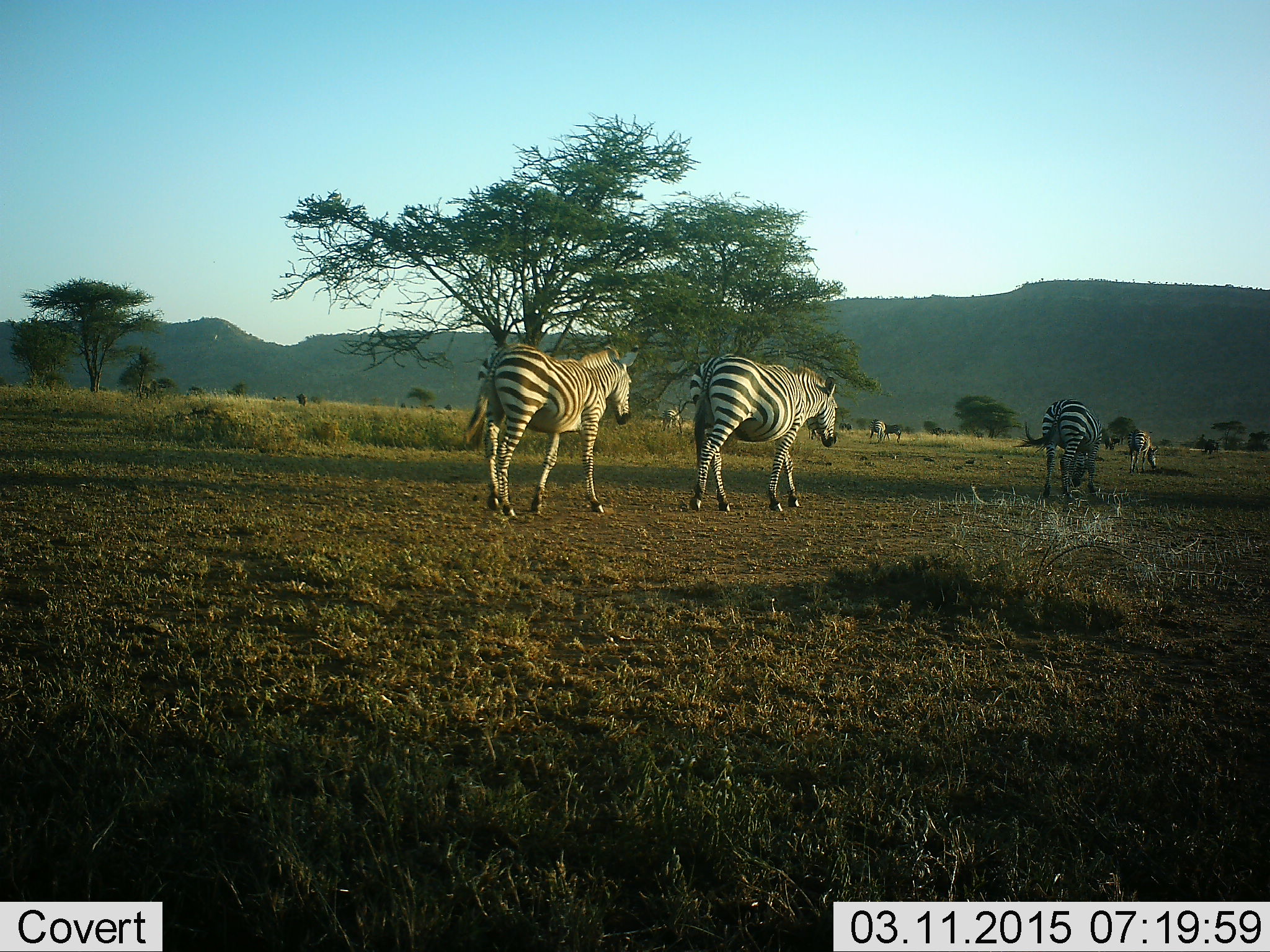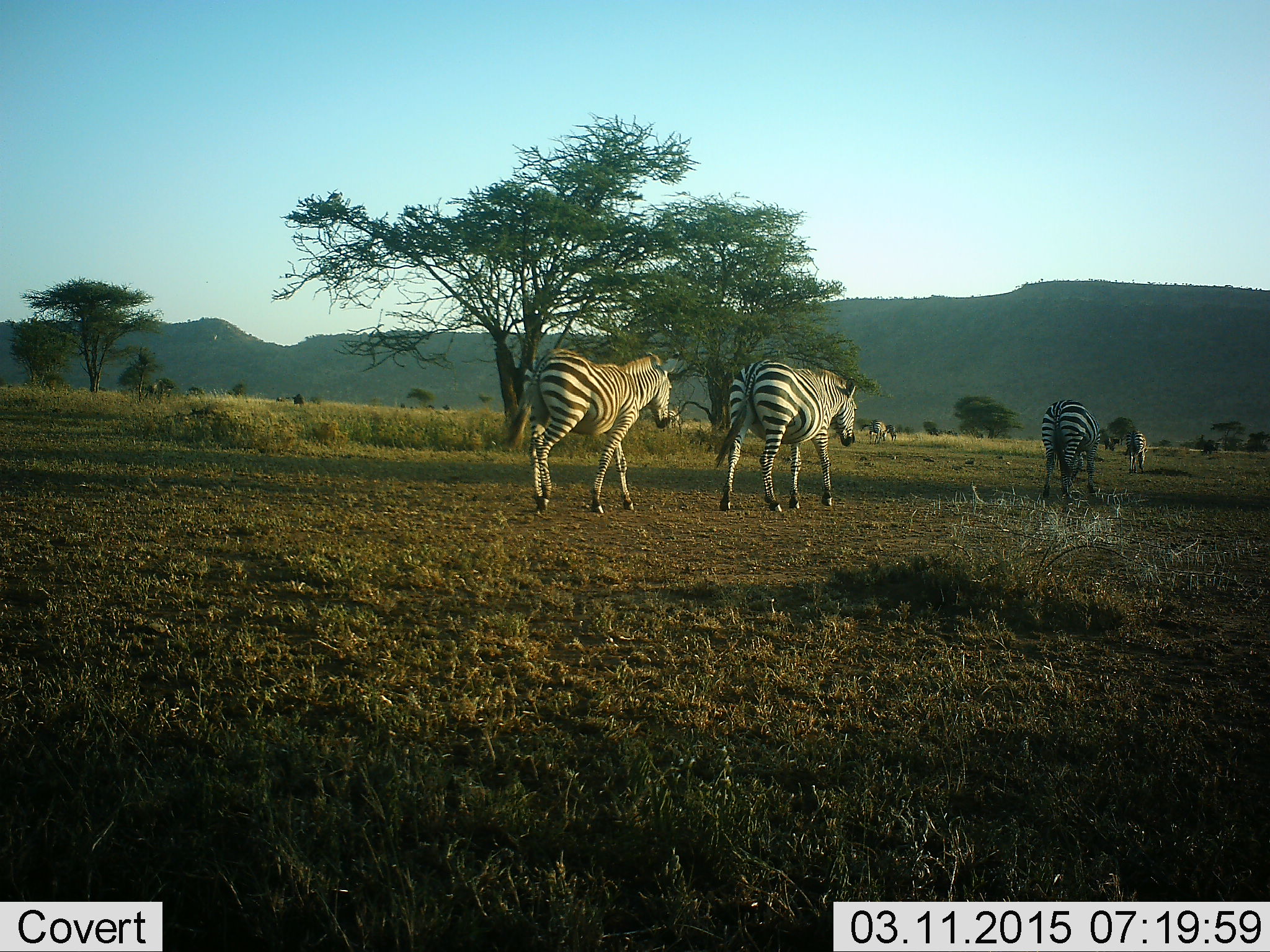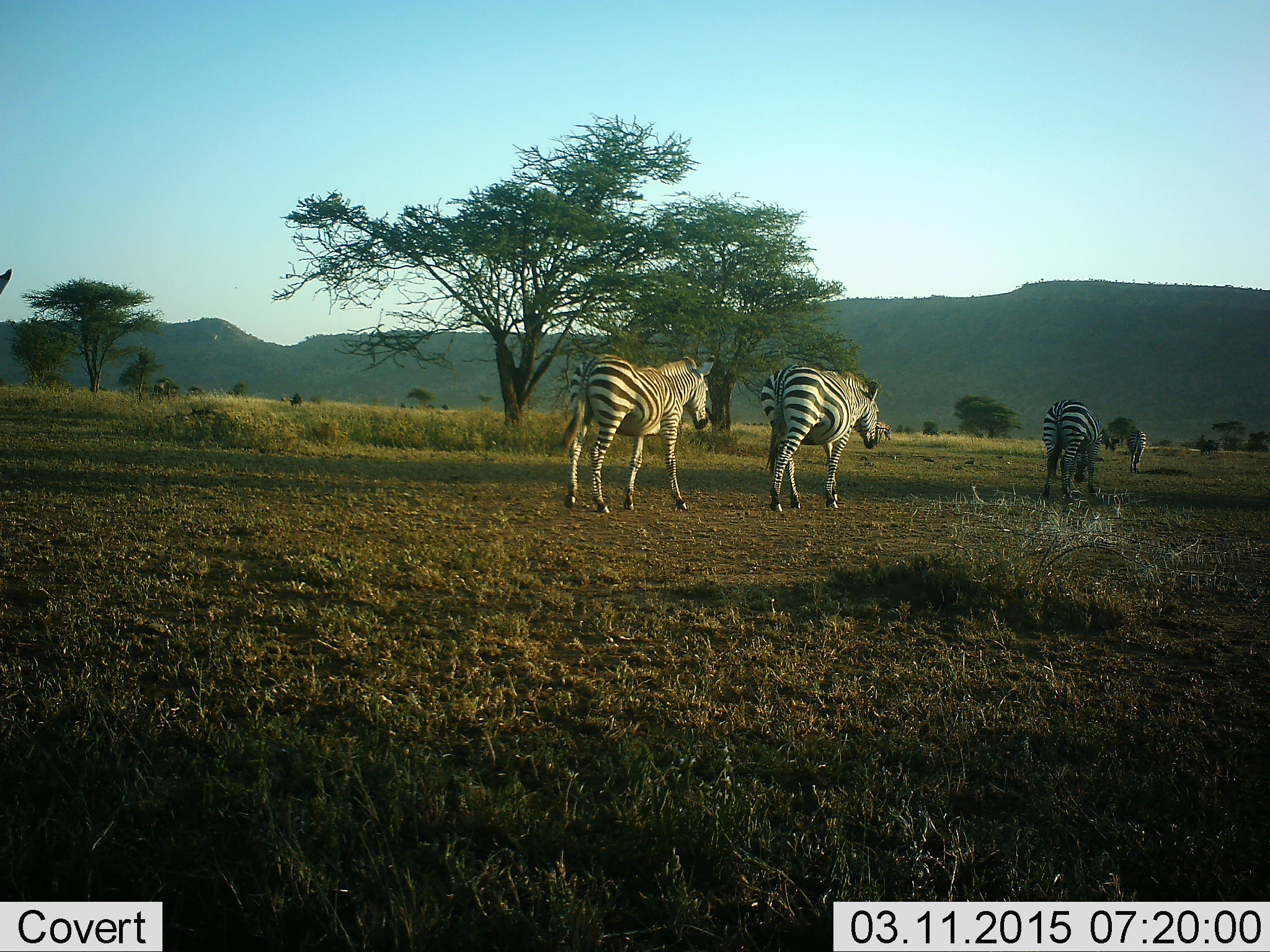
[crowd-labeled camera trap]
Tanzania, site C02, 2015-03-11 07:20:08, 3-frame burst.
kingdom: Animalia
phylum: Chordata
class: Mammalia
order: Perissodactyla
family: Equidae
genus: Equus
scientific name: Equus quagga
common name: plains zebra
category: zebra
Zebra (plains zebra) (Equus quagga), count 5. Behavior (volunteer vote fractions): standing 36%, resting 0%, moving 100%, interacting 0%. Young present (vote fraction): 9%. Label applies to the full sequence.